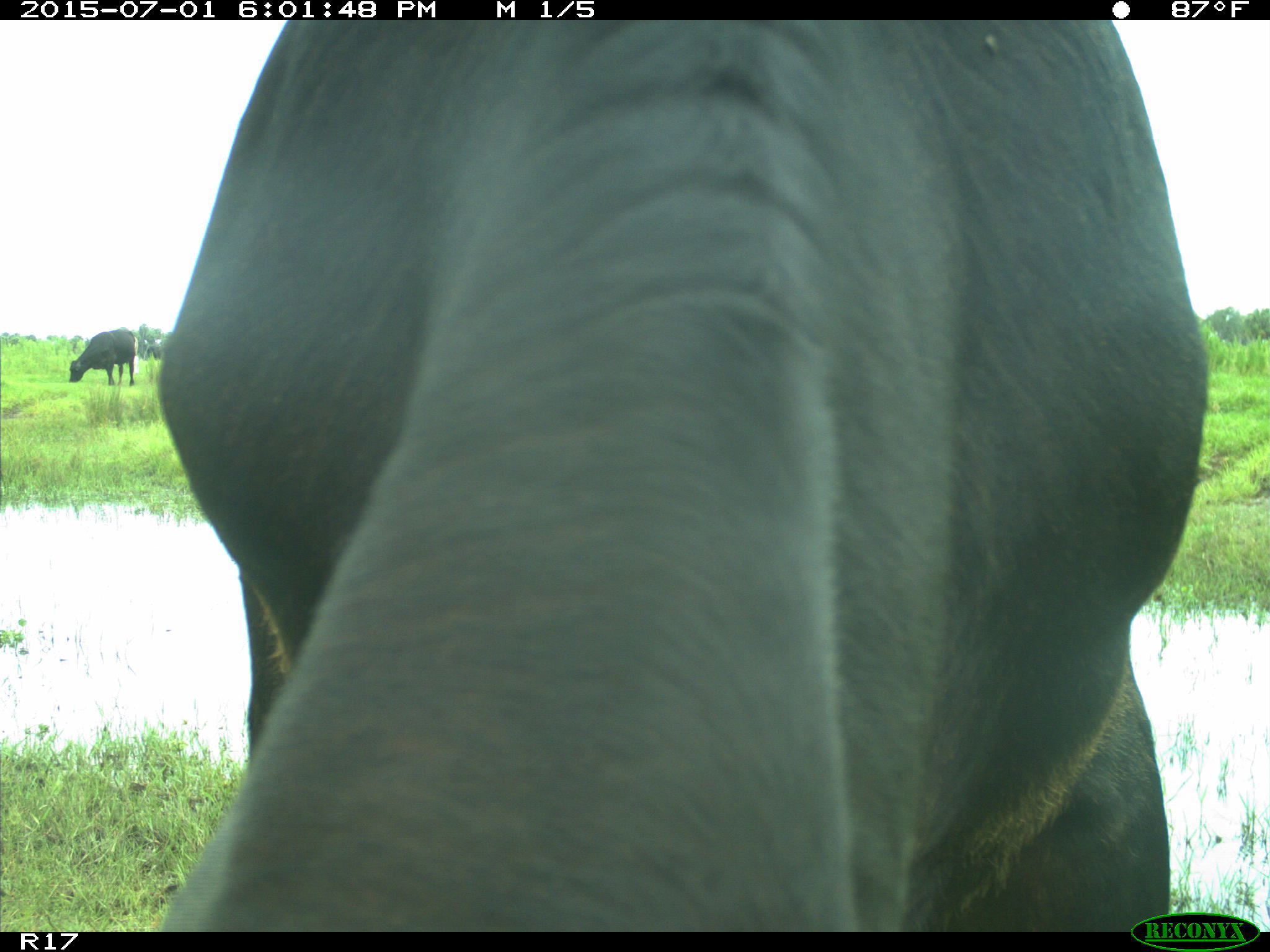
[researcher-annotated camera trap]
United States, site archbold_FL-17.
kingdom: Animalia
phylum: Chordata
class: Mammalia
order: Artiodactyla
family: Bovidae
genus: Bos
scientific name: Bos taurus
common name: domestic cow